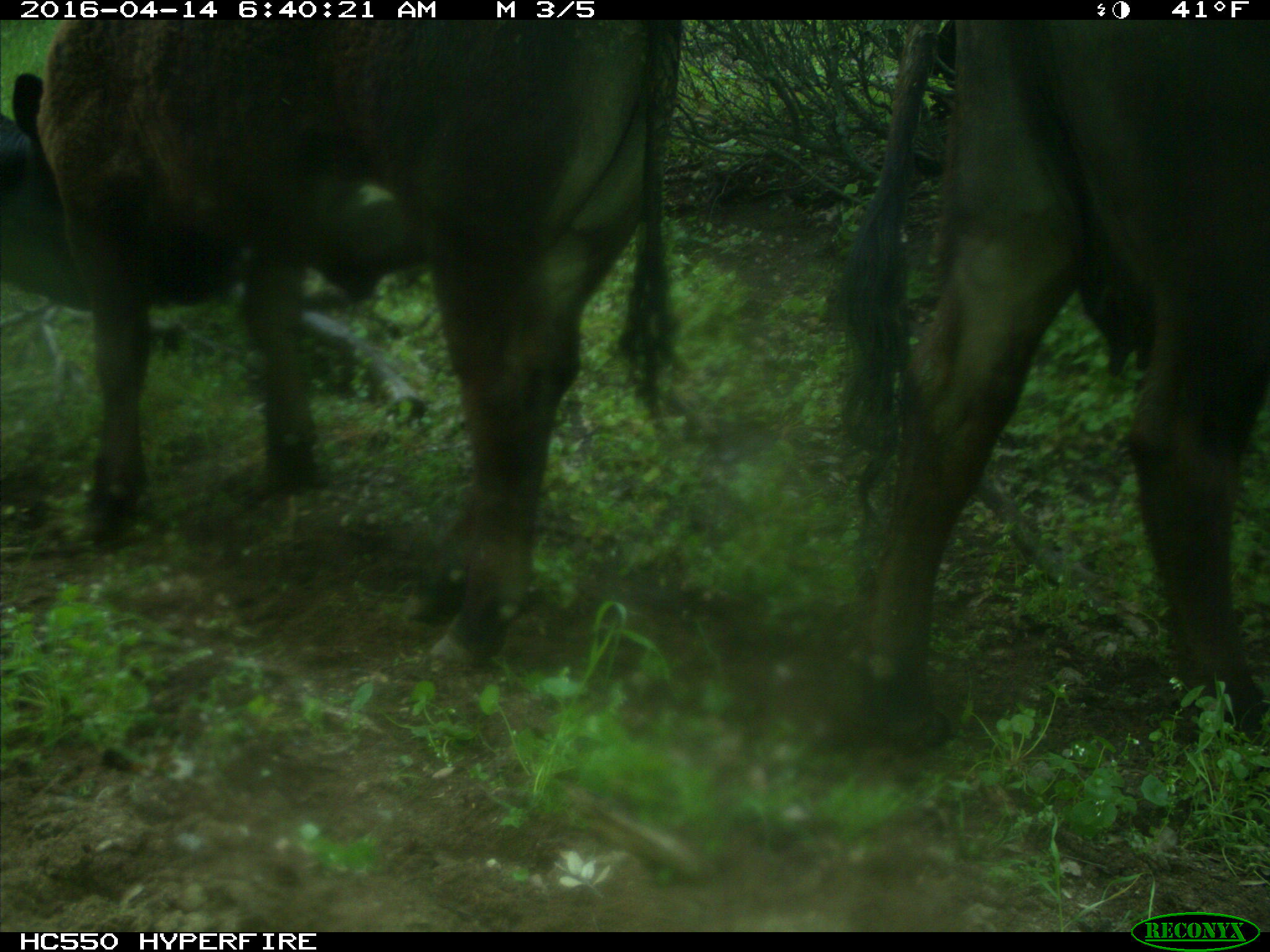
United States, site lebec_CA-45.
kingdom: Animalia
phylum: Chordata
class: Mammalia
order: Artiodactyla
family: Bovidae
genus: Bos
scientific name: Bos taurus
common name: domestic cow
Bos taurus (domestic cow).